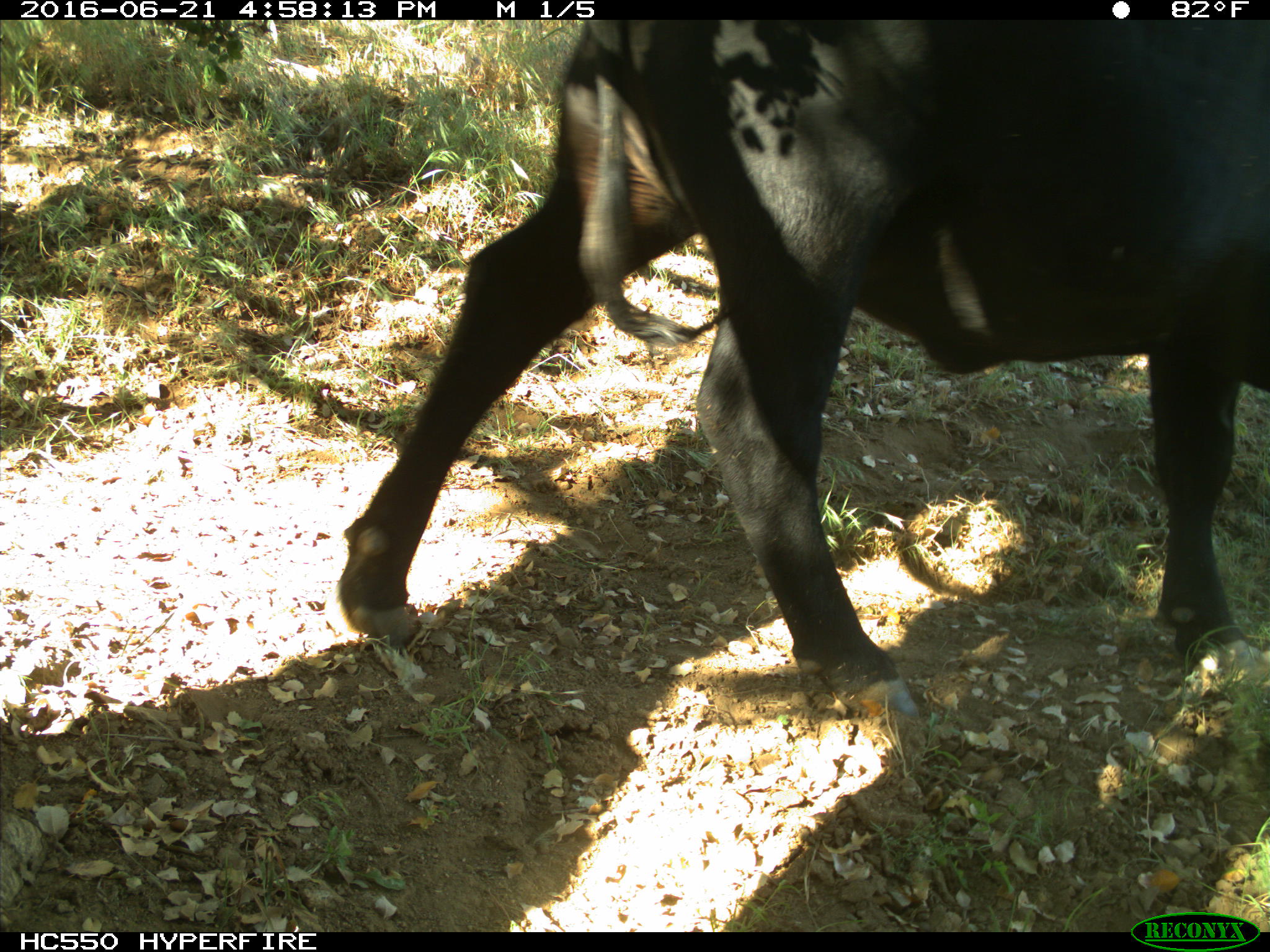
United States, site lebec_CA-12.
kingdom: Animalia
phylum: Chordata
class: Mammalia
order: Artiodactyla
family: Bovidae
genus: Bos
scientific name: Bos taurus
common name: domestic cow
Bos taurus (domestic cow).